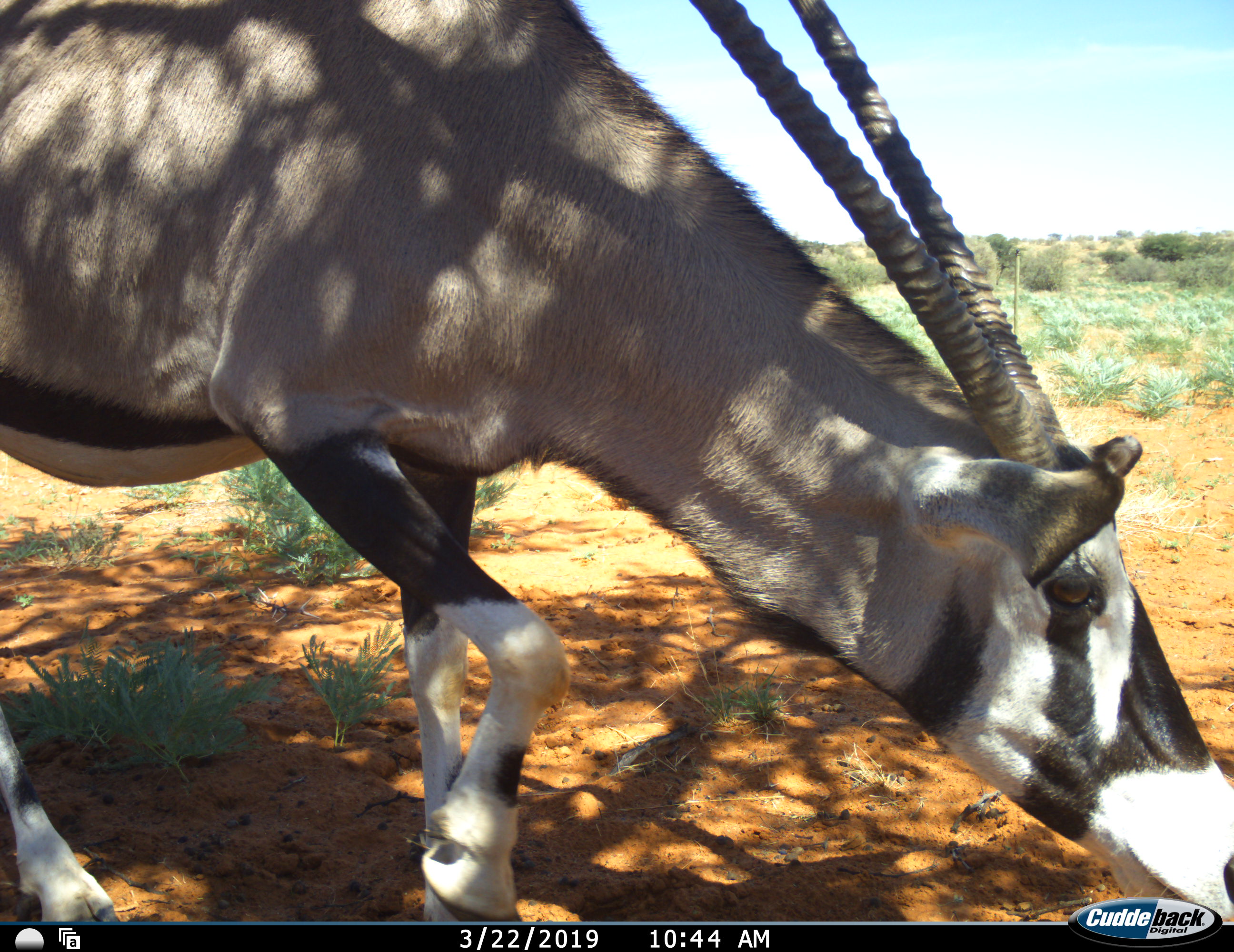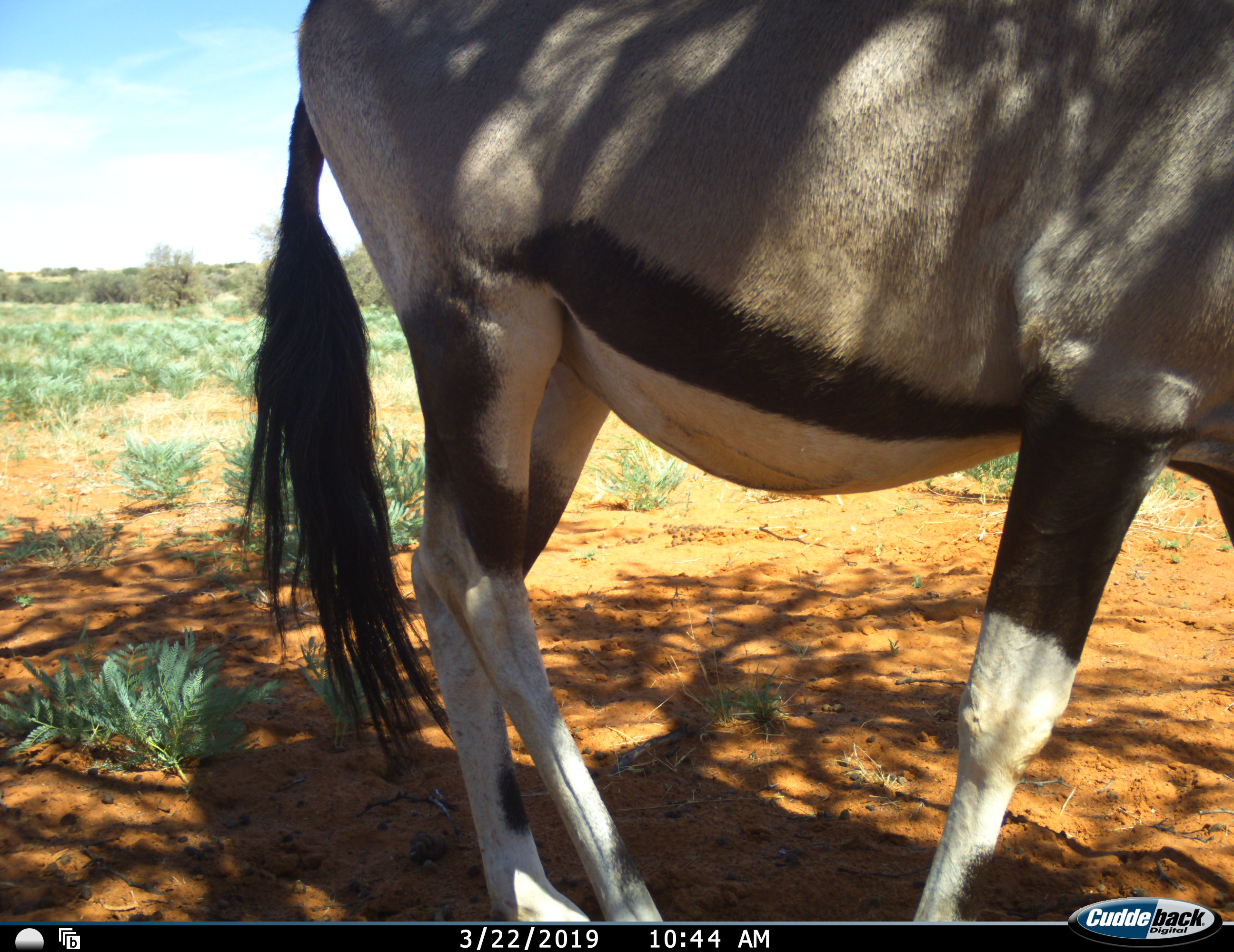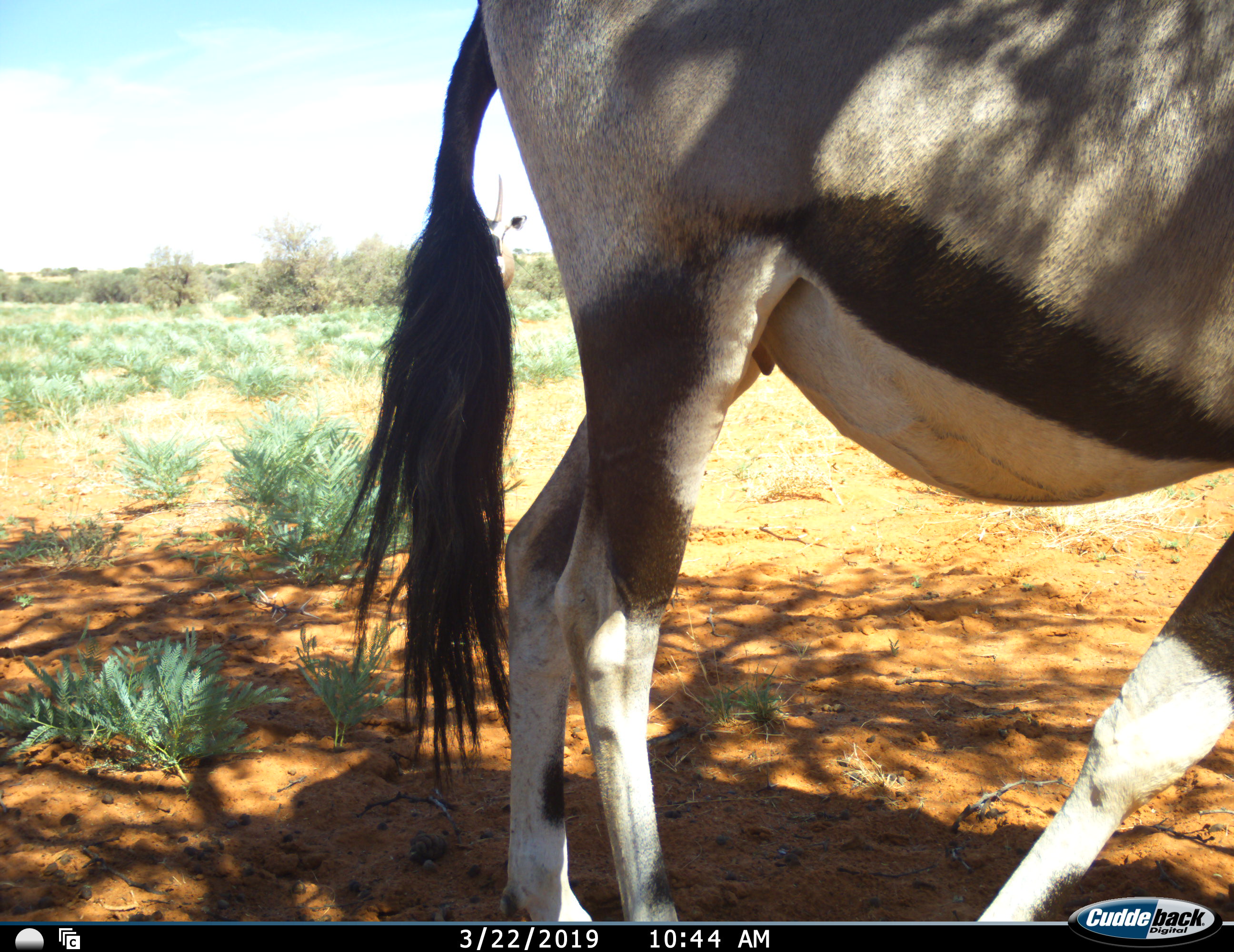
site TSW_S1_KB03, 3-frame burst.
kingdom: Animalia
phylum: Chordata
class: Mammalia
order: Artiodactyla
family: Bovidae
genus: Oryx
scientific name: Oryx gazella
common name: gemsbok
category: oryx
Oryx (gemsbok) (Oryx gazella), count 1. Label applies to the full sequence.